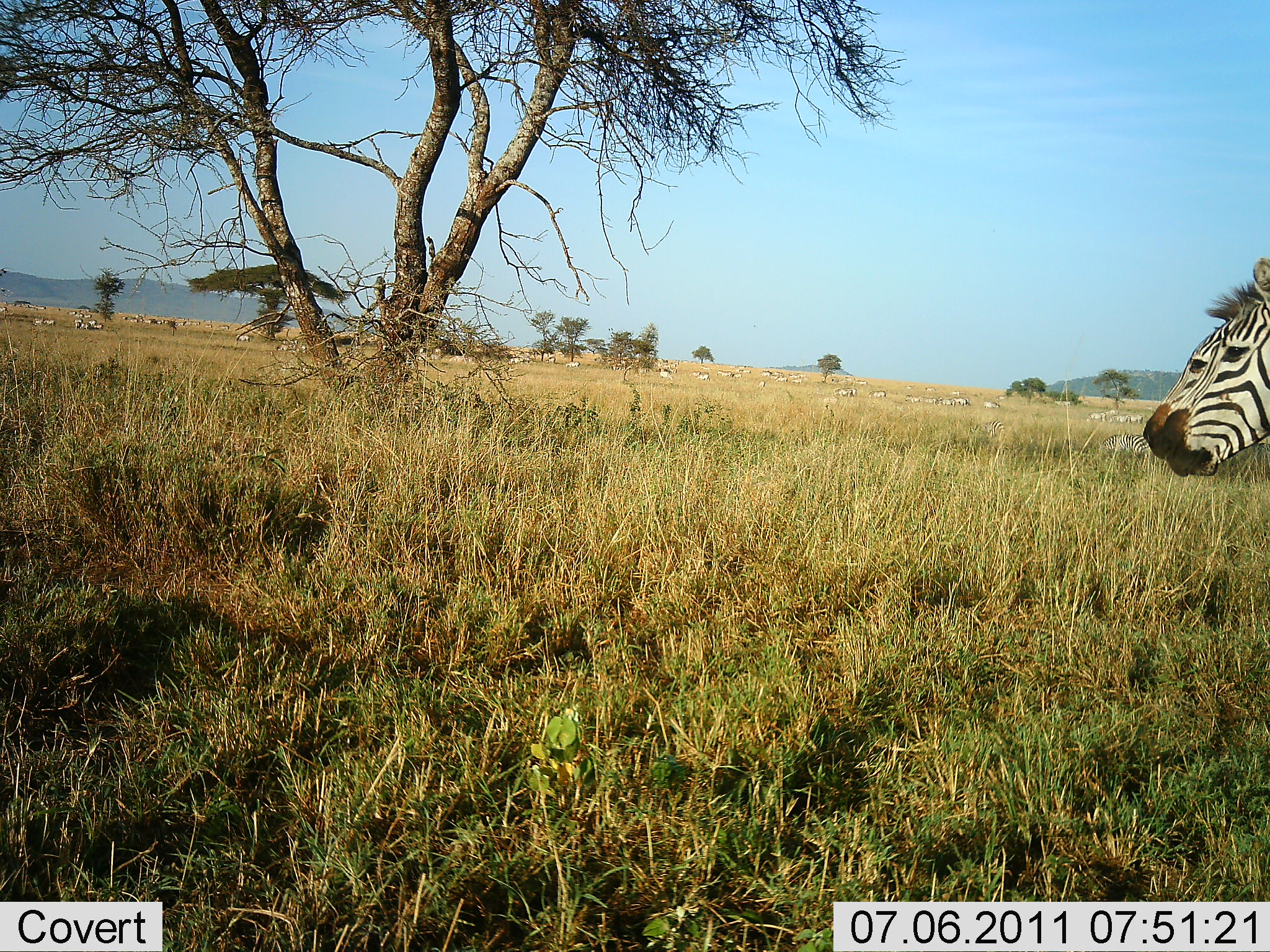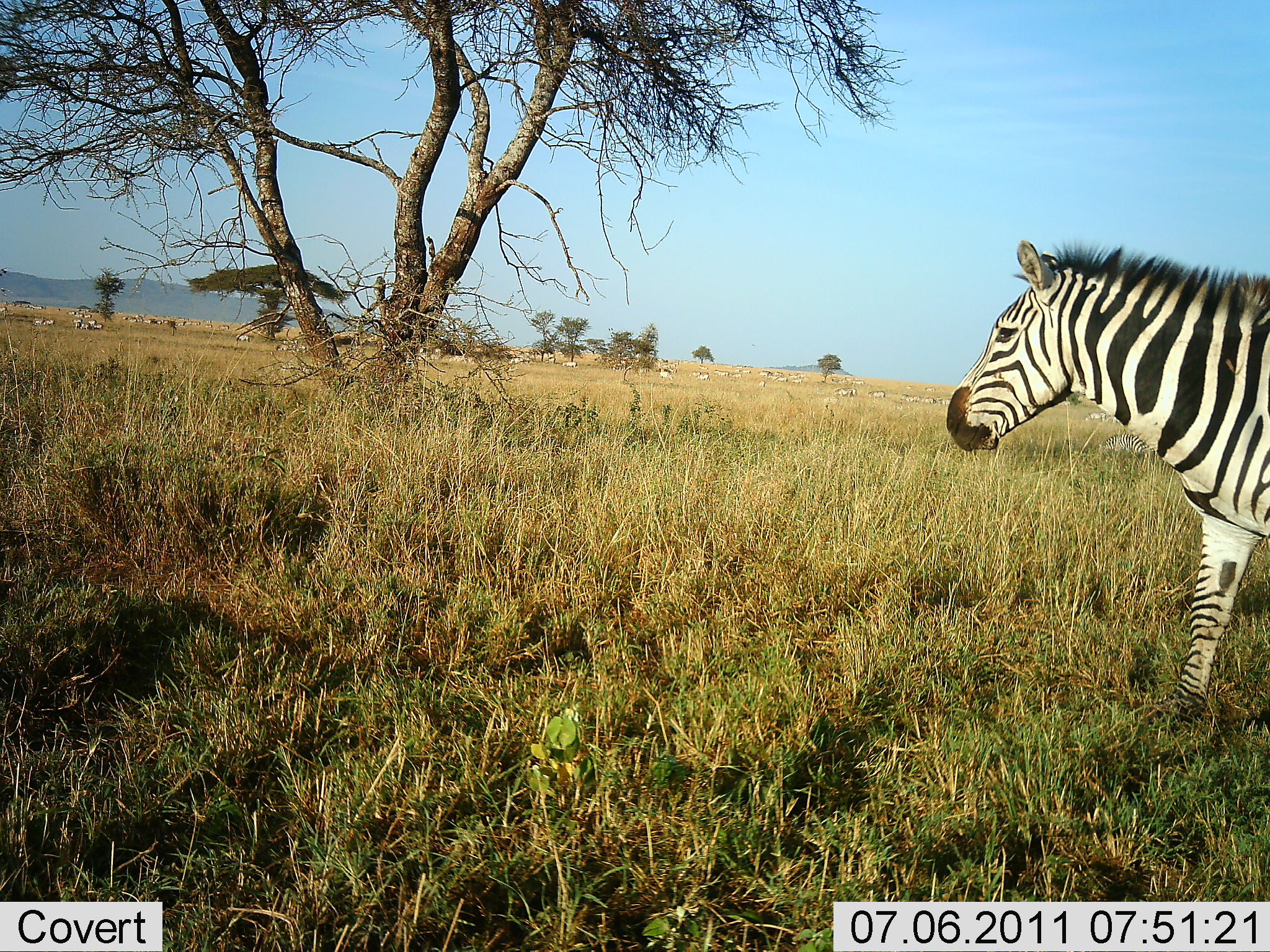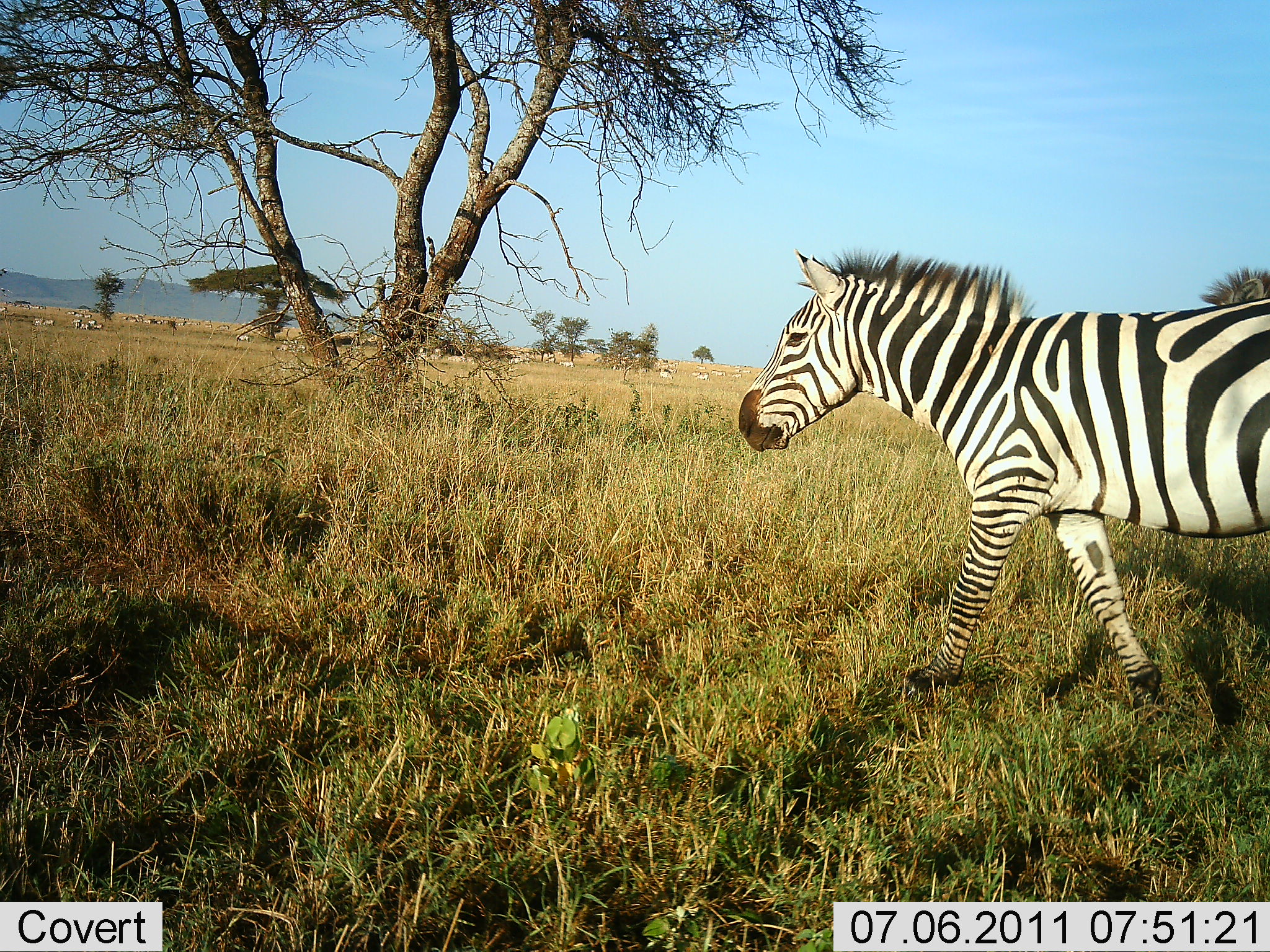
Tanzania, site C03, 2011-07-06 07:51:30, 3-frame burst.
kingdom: Animalia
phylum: Chordata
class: Mammalia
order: Perissodactyla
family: Equidae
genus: Equus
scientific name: Equus quagga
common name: plains zebra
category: zebra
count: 2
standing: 23%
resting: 0%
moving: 77%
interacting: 0%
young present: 0%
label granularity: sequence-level